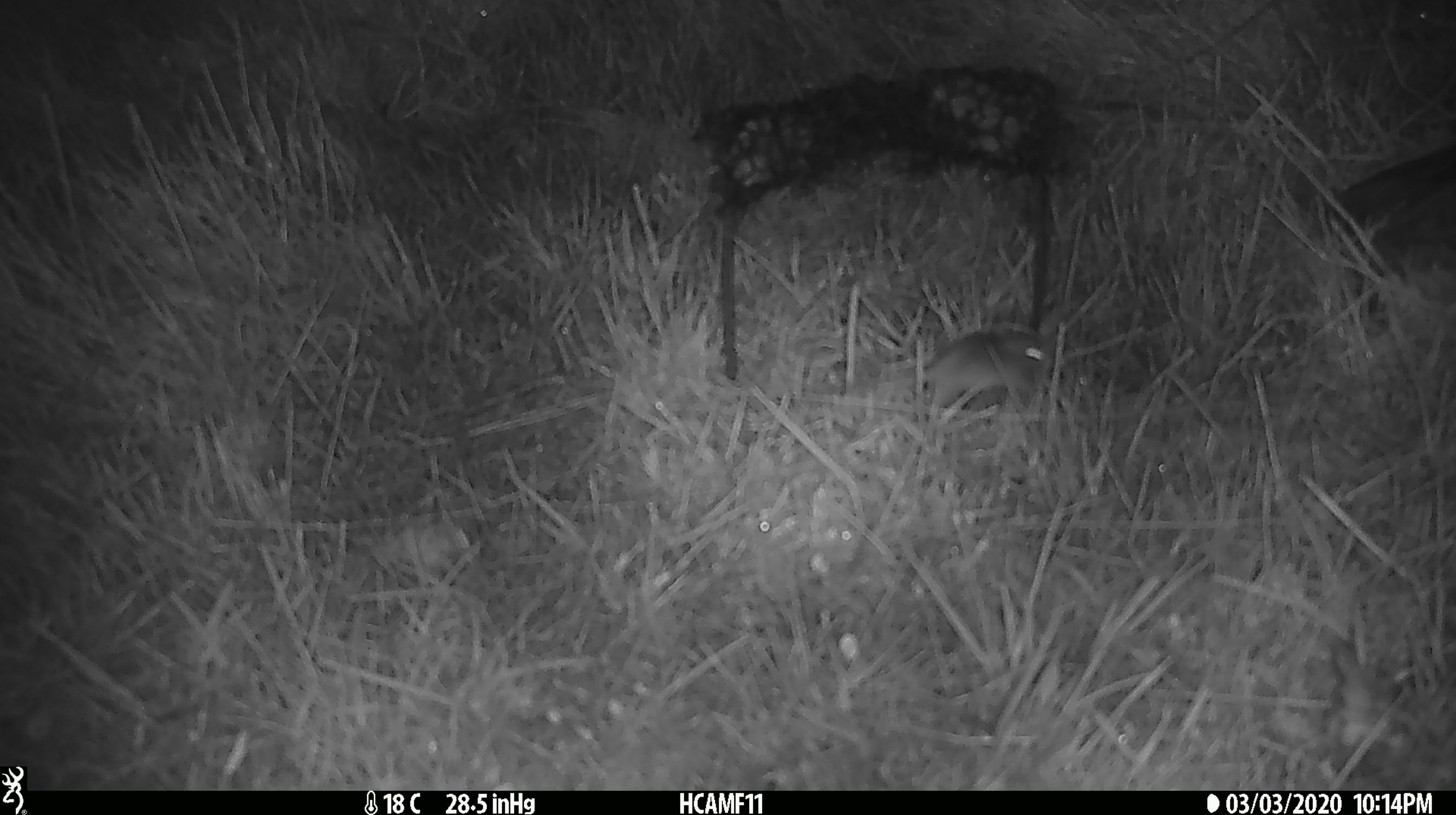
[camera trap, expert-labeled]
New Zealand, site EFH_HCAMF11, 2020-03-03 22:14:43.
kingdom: Animalia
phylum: Chordata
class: Mammalia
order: Rodentia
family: Muridae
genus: Mus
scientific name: Mus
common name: mouse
Mouse (Mus).